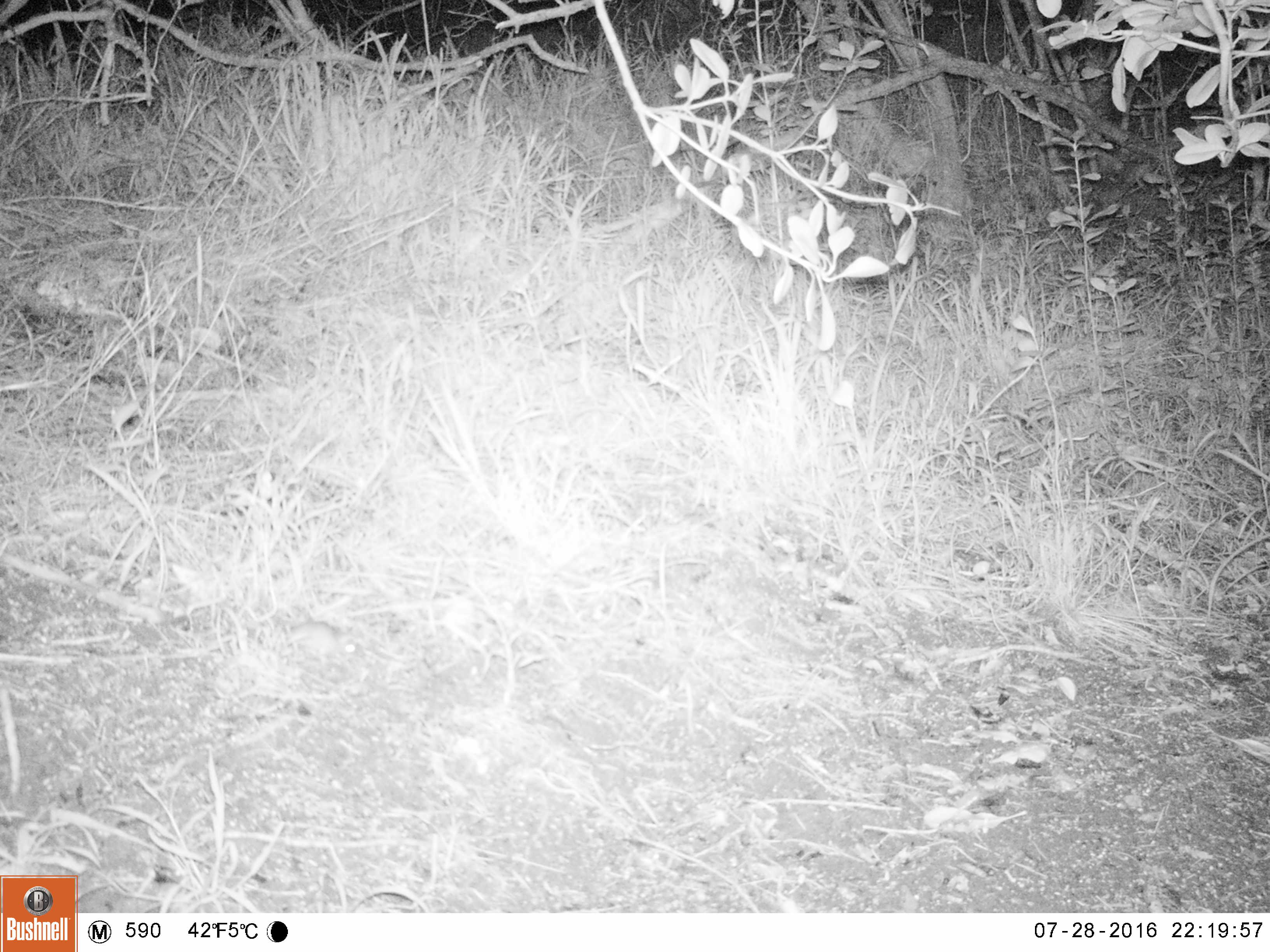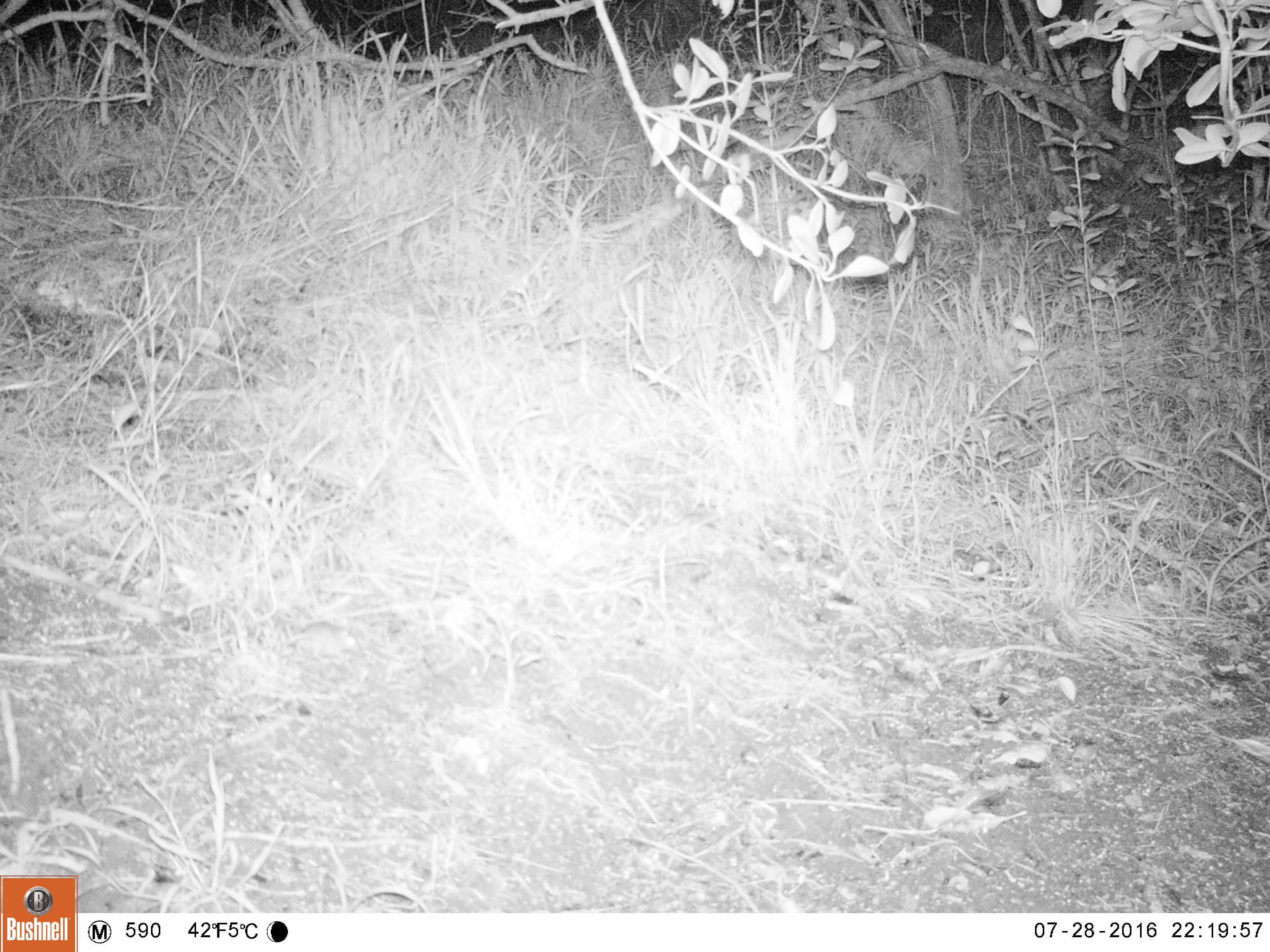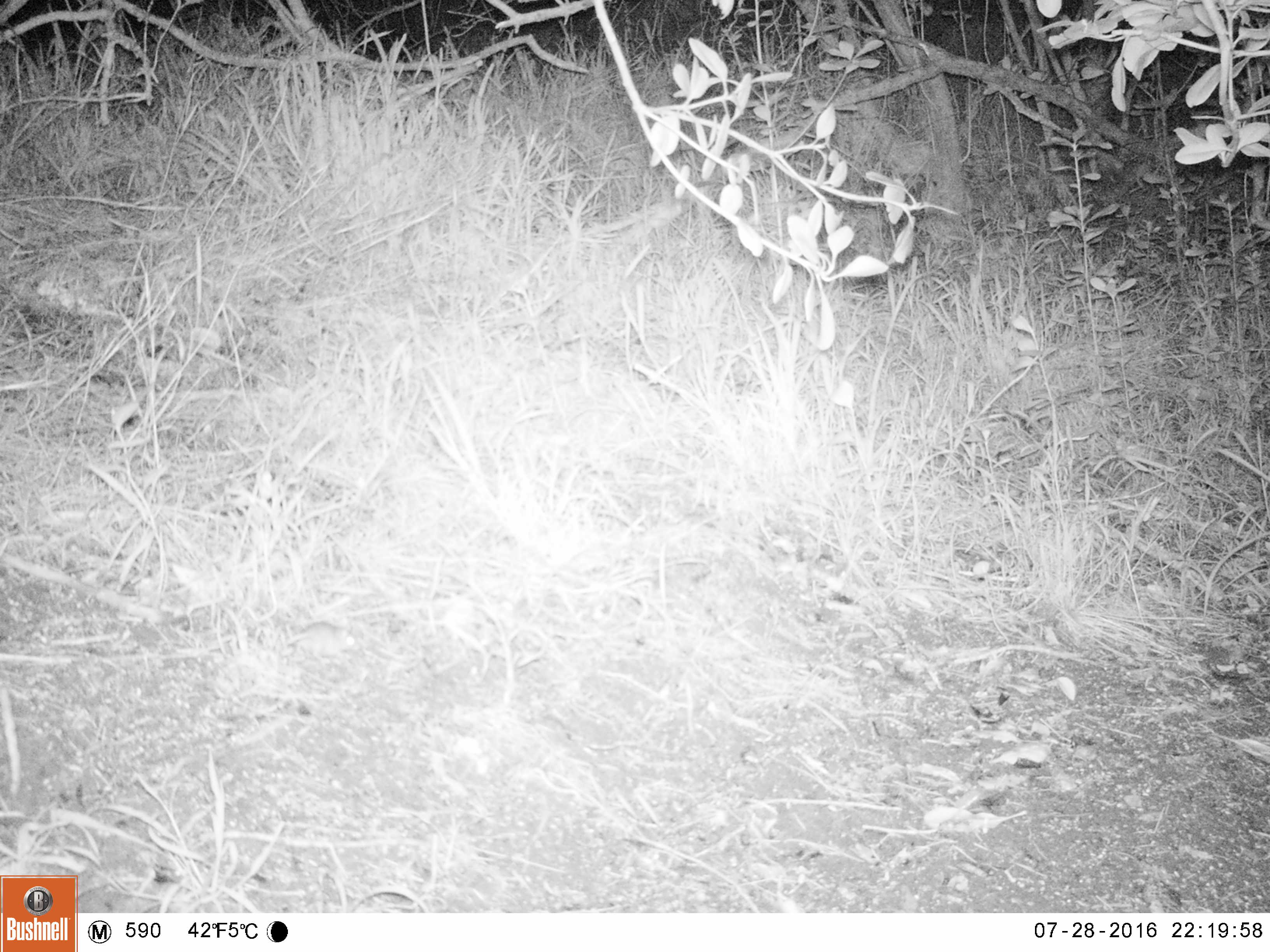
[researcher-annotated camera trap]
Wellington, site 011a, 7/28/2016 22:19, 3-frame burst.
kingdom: Animalia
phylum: Chordata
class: Mammalia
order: Rodentia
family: Muridae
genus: Mus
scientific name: Mus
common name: mouse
Mouse (Mus).